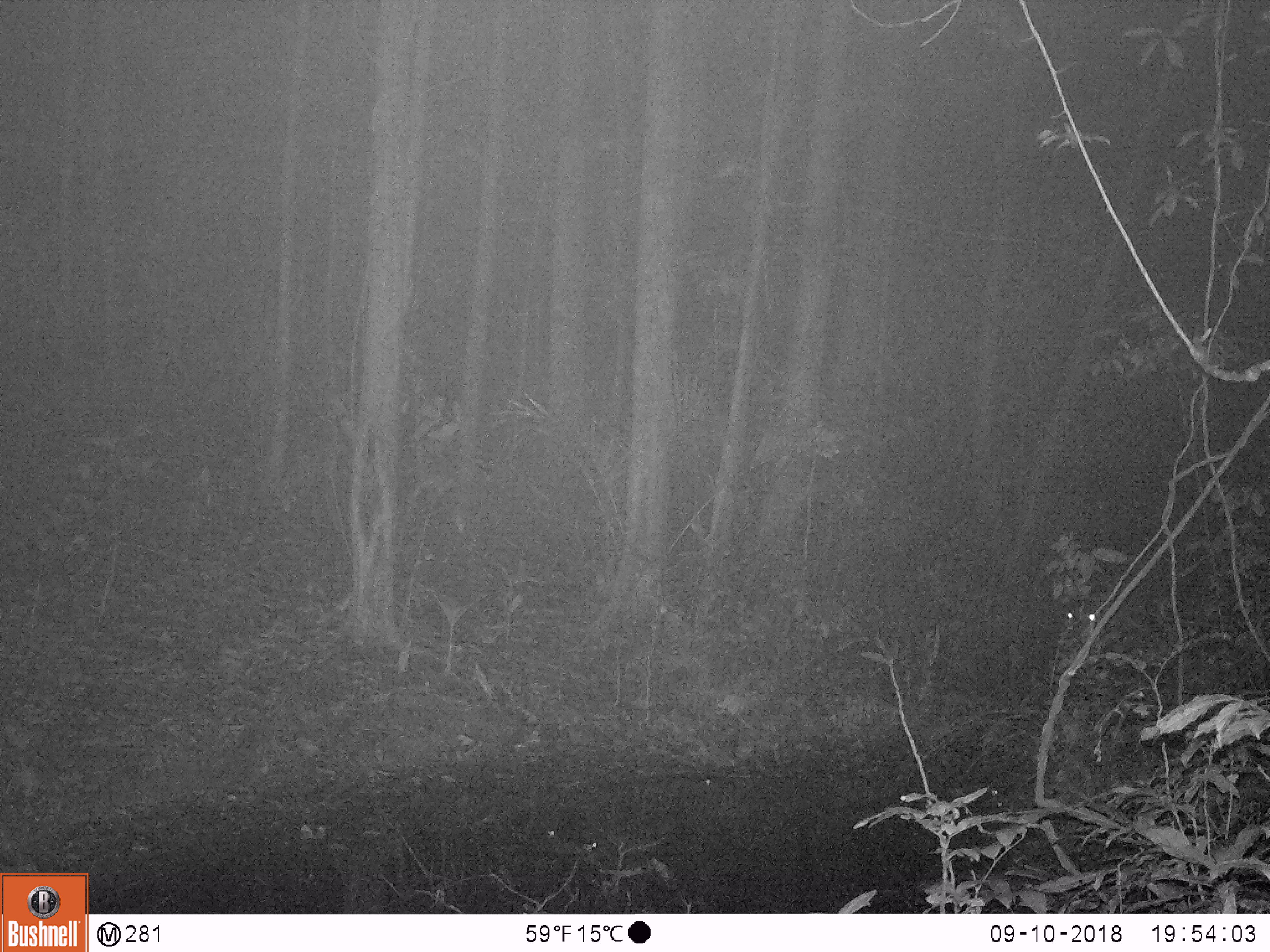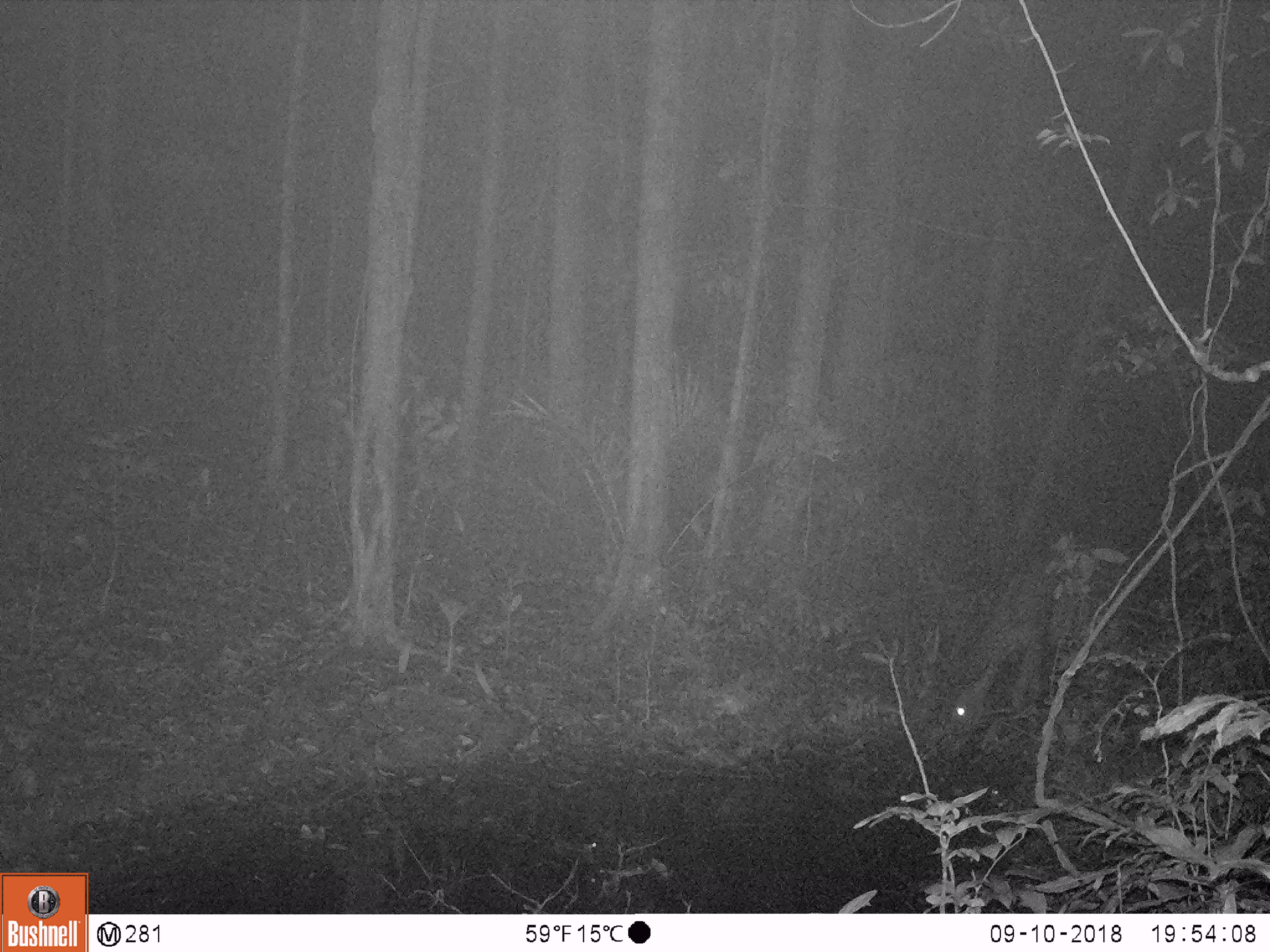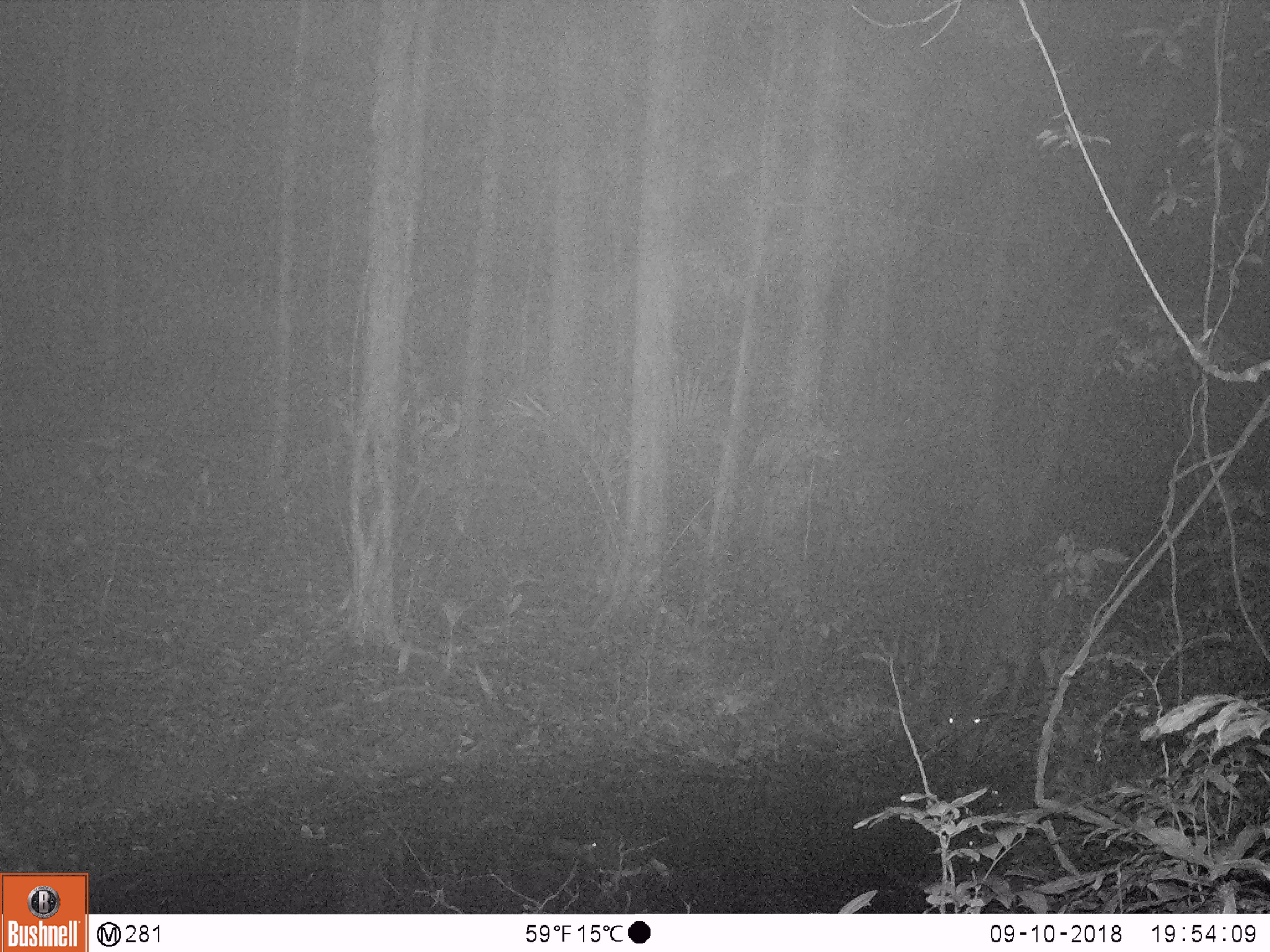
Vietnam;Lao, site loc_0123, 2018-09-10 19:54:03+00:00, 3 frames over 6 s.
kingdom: Animalia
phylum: Chordata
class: Mammalia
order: Artiodactyla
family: Cervidae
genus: Rusa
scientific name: Rusa unicolor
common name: sambar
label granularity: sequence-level